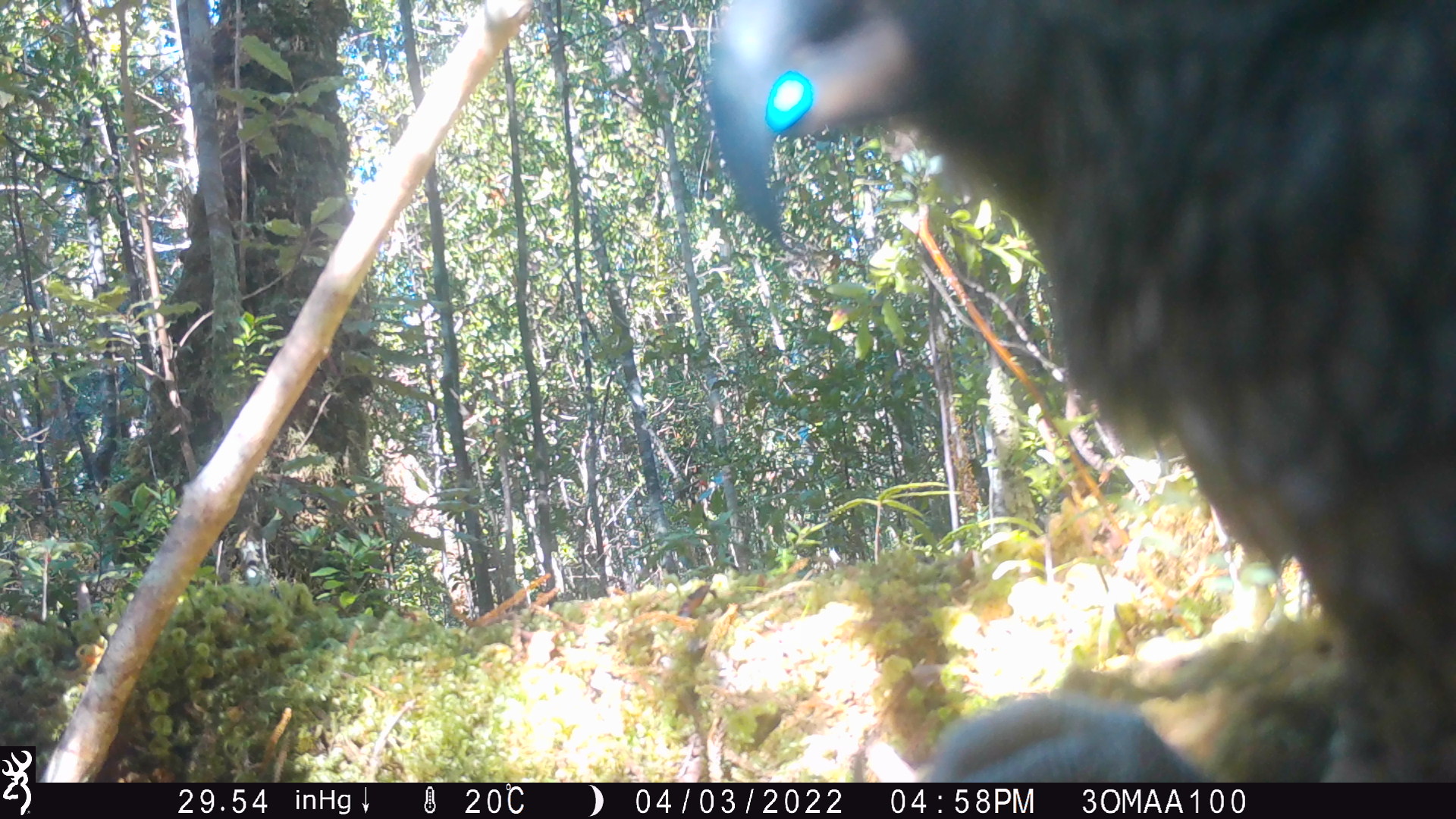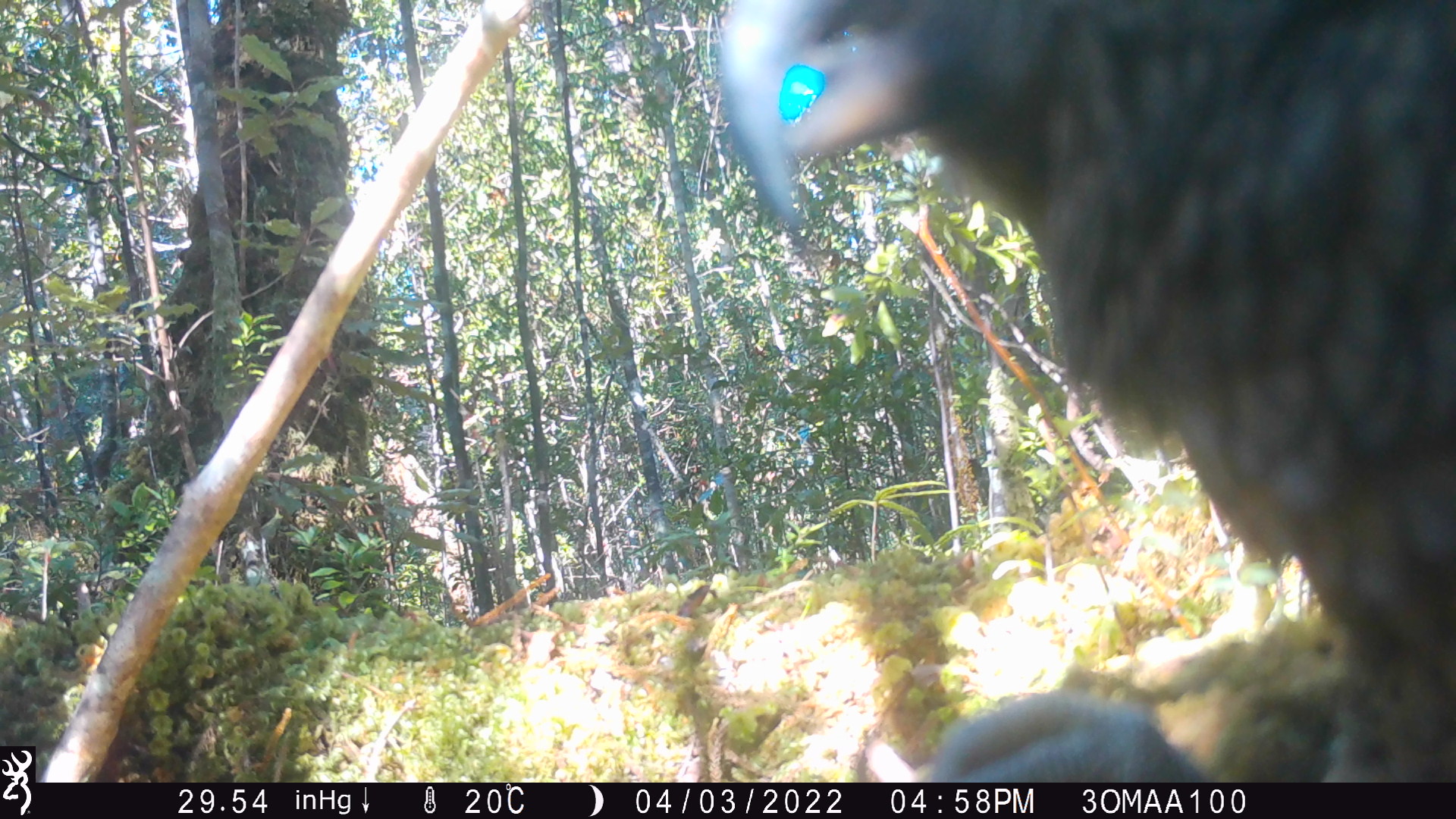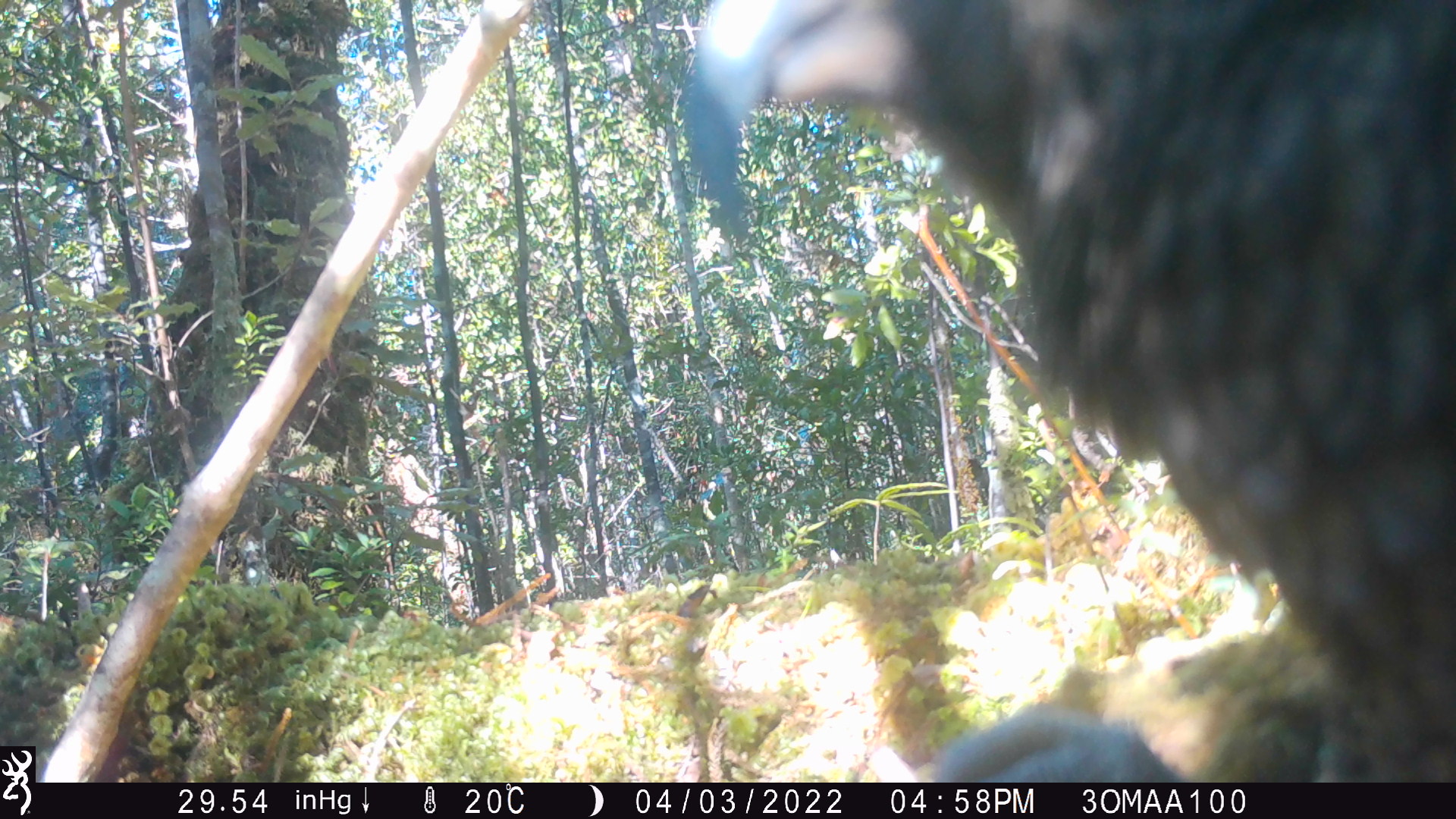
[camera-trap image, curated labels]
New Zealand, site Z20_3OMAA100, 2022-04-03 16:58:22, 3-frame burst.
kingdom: Animalia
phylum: Chordata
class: Aves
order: Psittaciformes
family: Strigopidae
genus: Nestor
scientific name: Nestor notabilis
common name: kea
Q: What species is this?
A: Kea (Nestor notabilis).